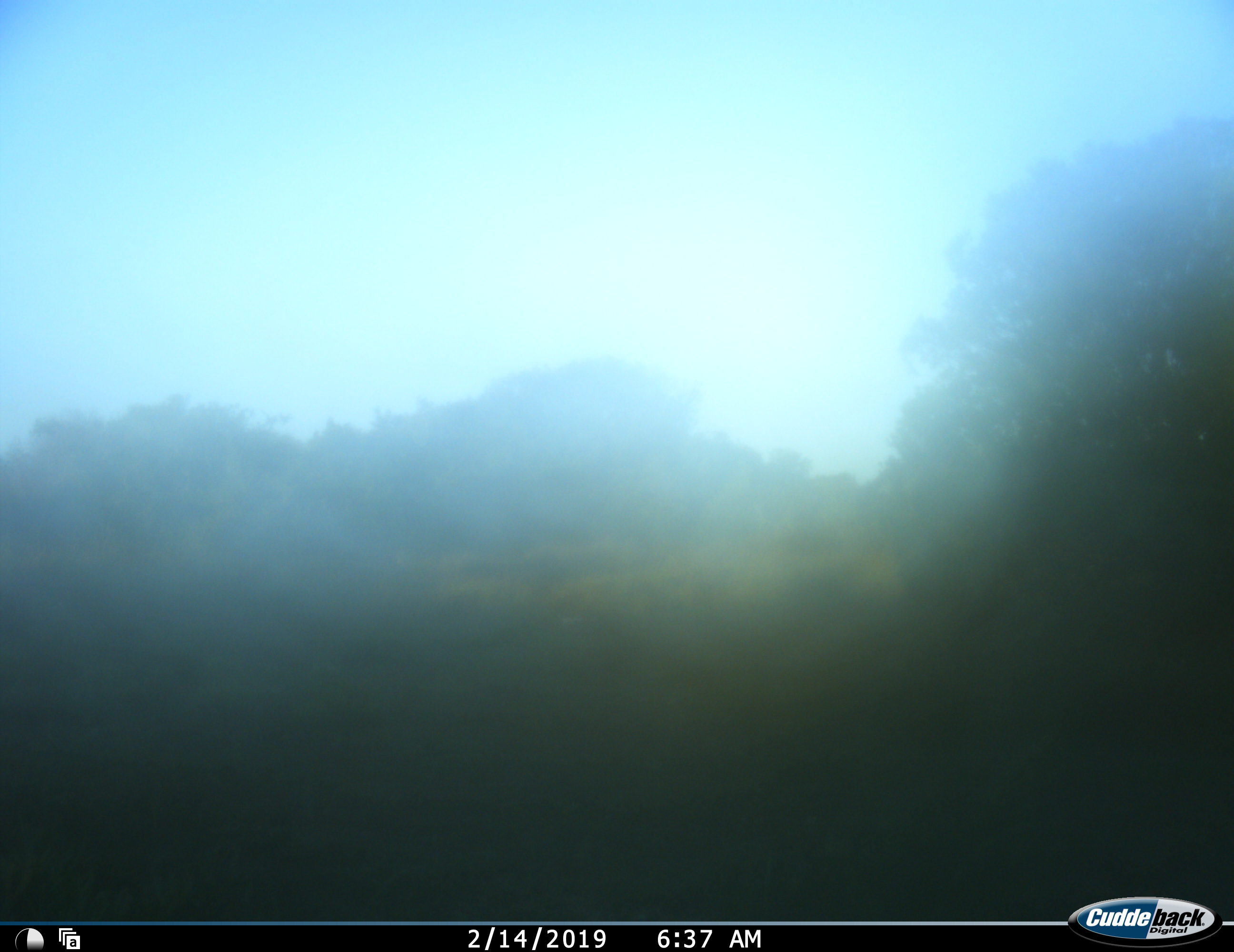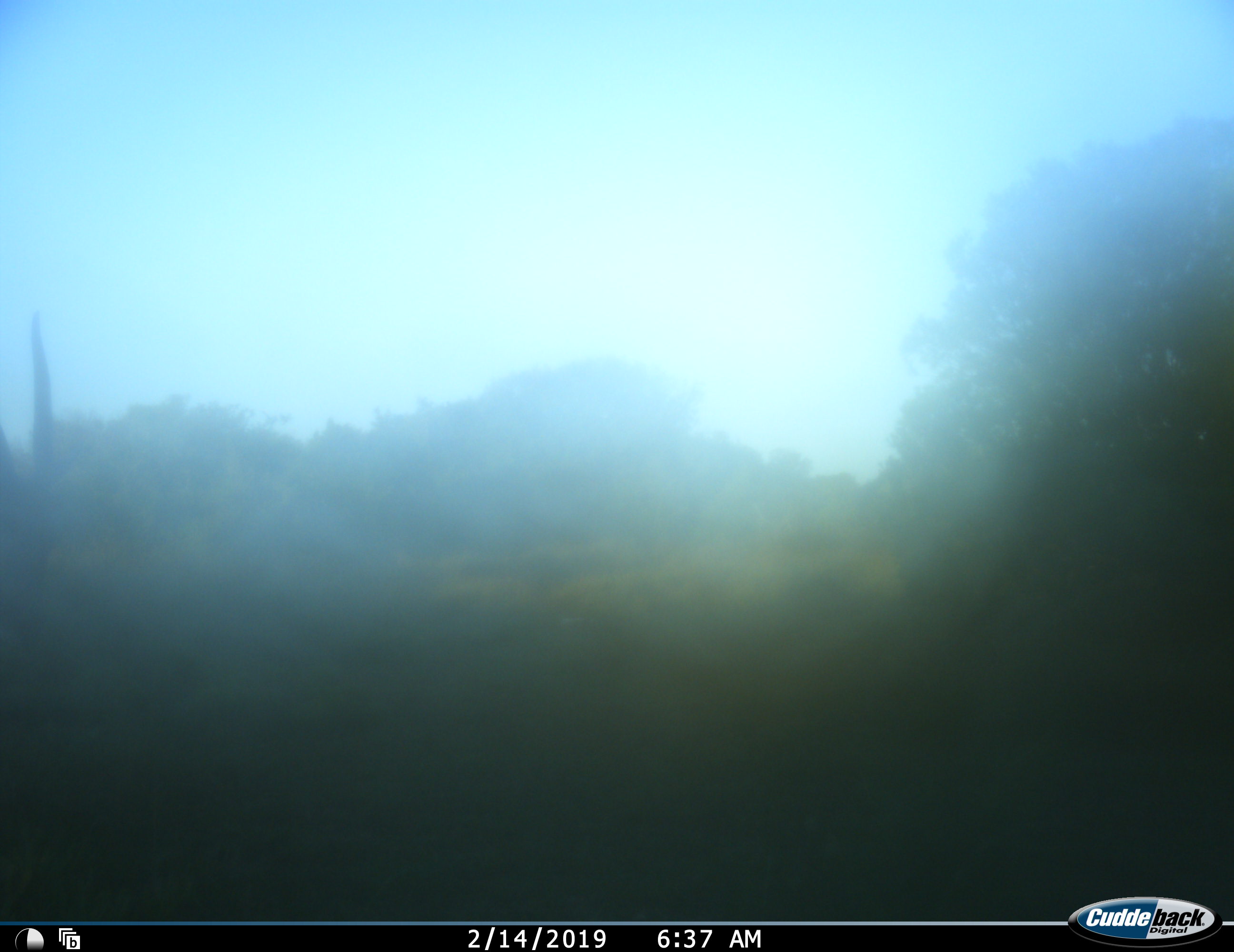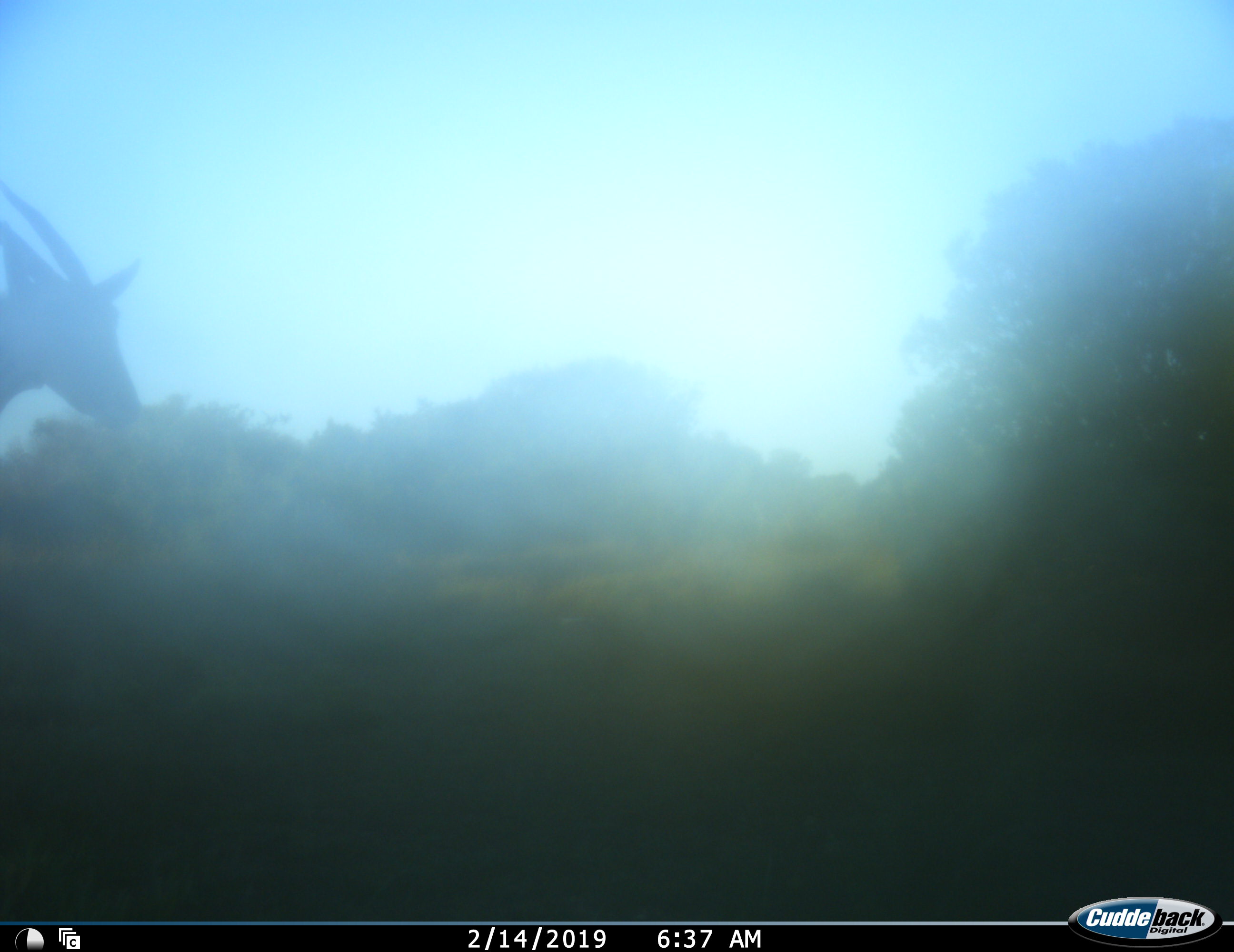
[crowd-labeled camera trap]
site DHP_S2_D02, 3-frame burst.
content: unidentified animal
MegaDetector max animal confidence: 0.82